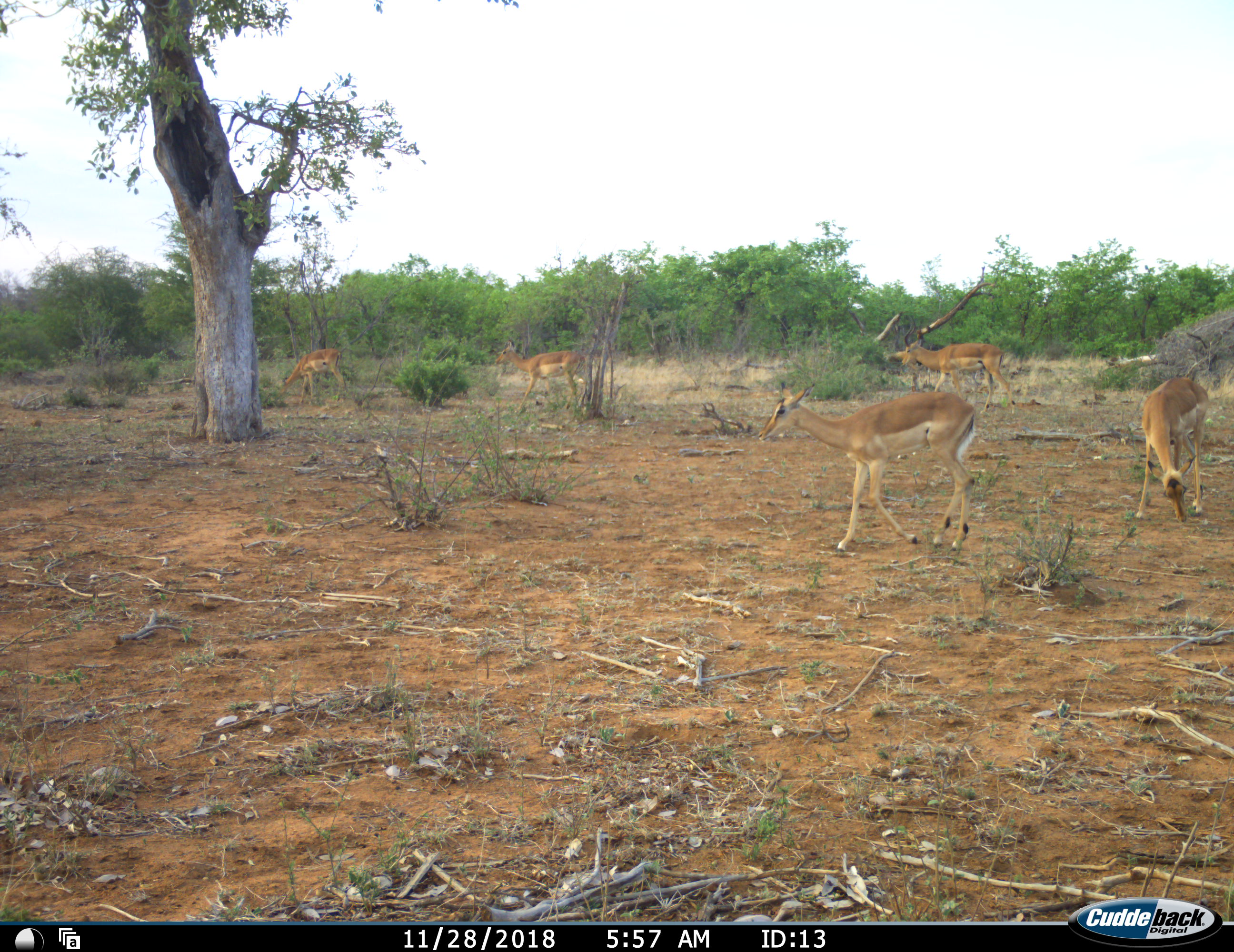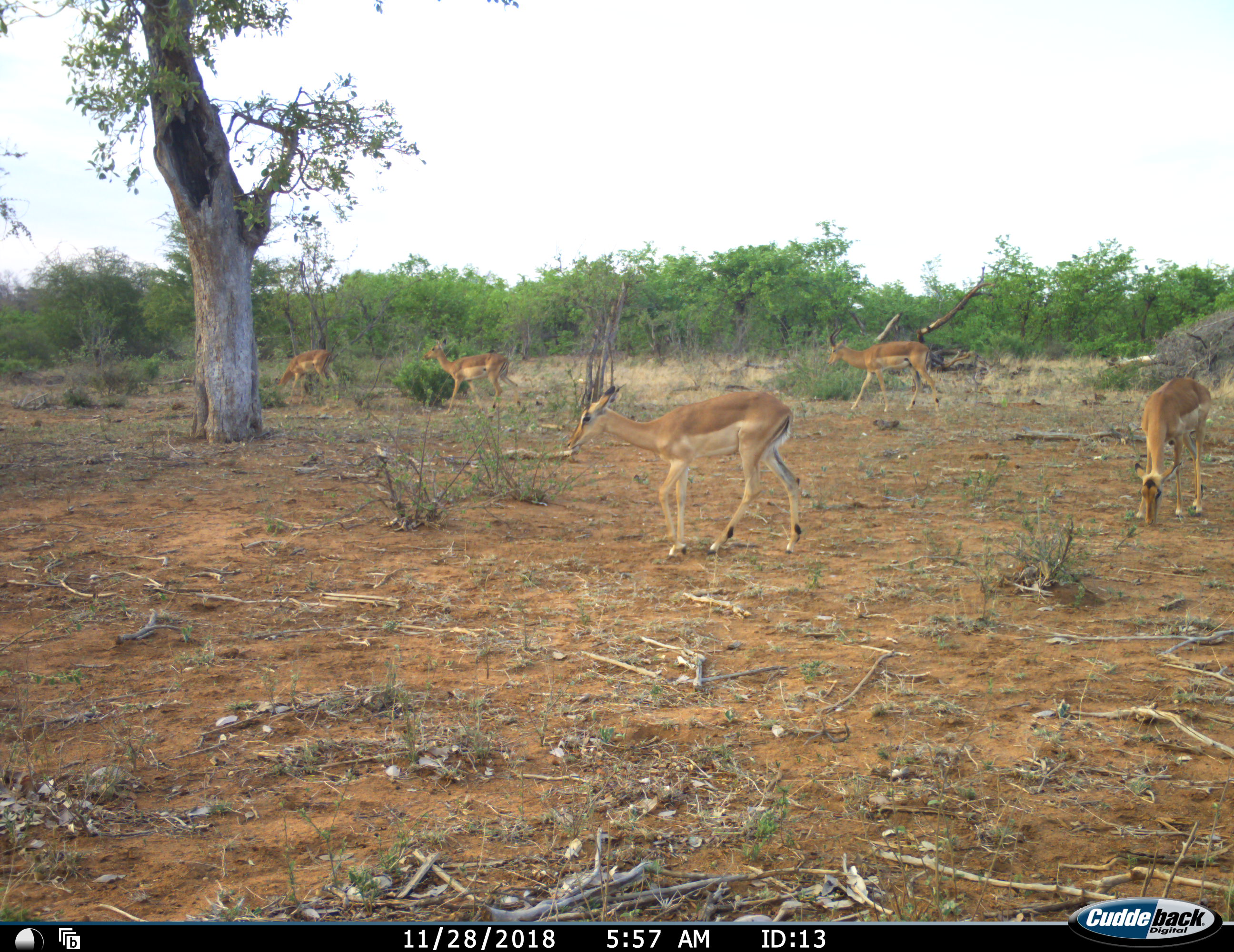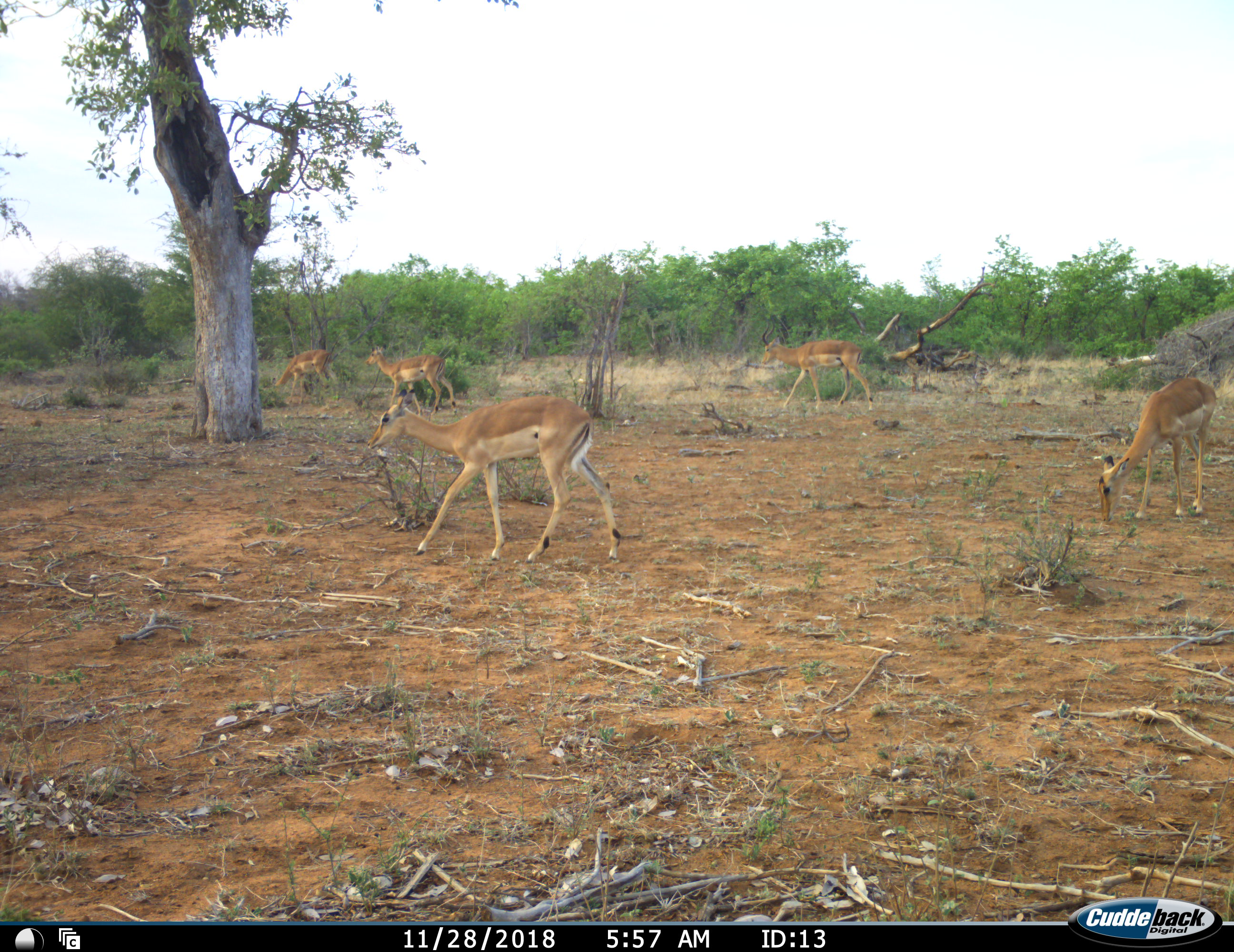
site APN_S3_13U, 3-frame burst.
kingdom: Animalia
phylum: Chordata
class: Mammalia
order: Artiodactyla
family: Bovidae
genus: Aepyceros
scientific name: Aepyceros melampus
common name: impala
Impala (Aepyceros melampus), count 5. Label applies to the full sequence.